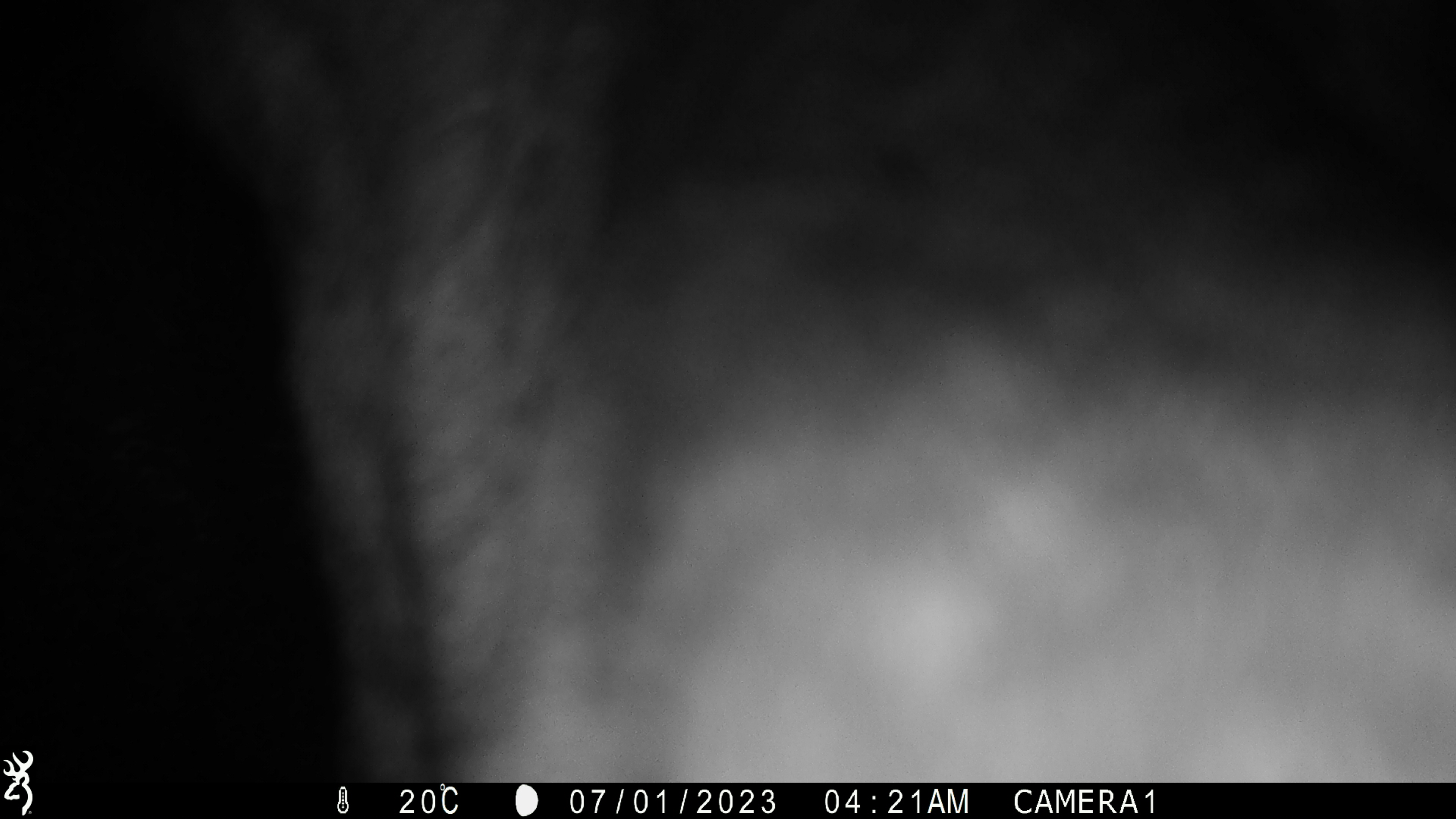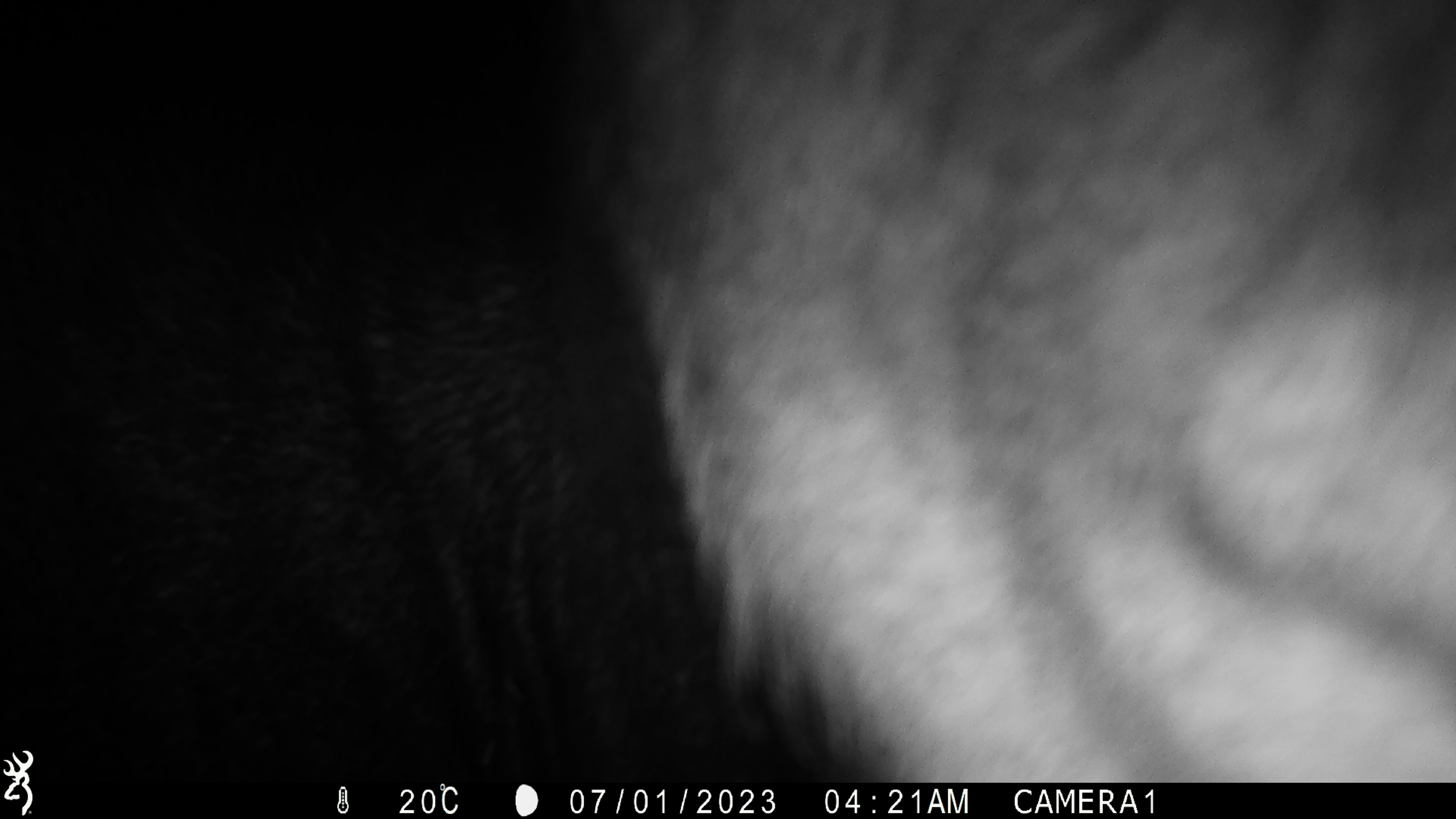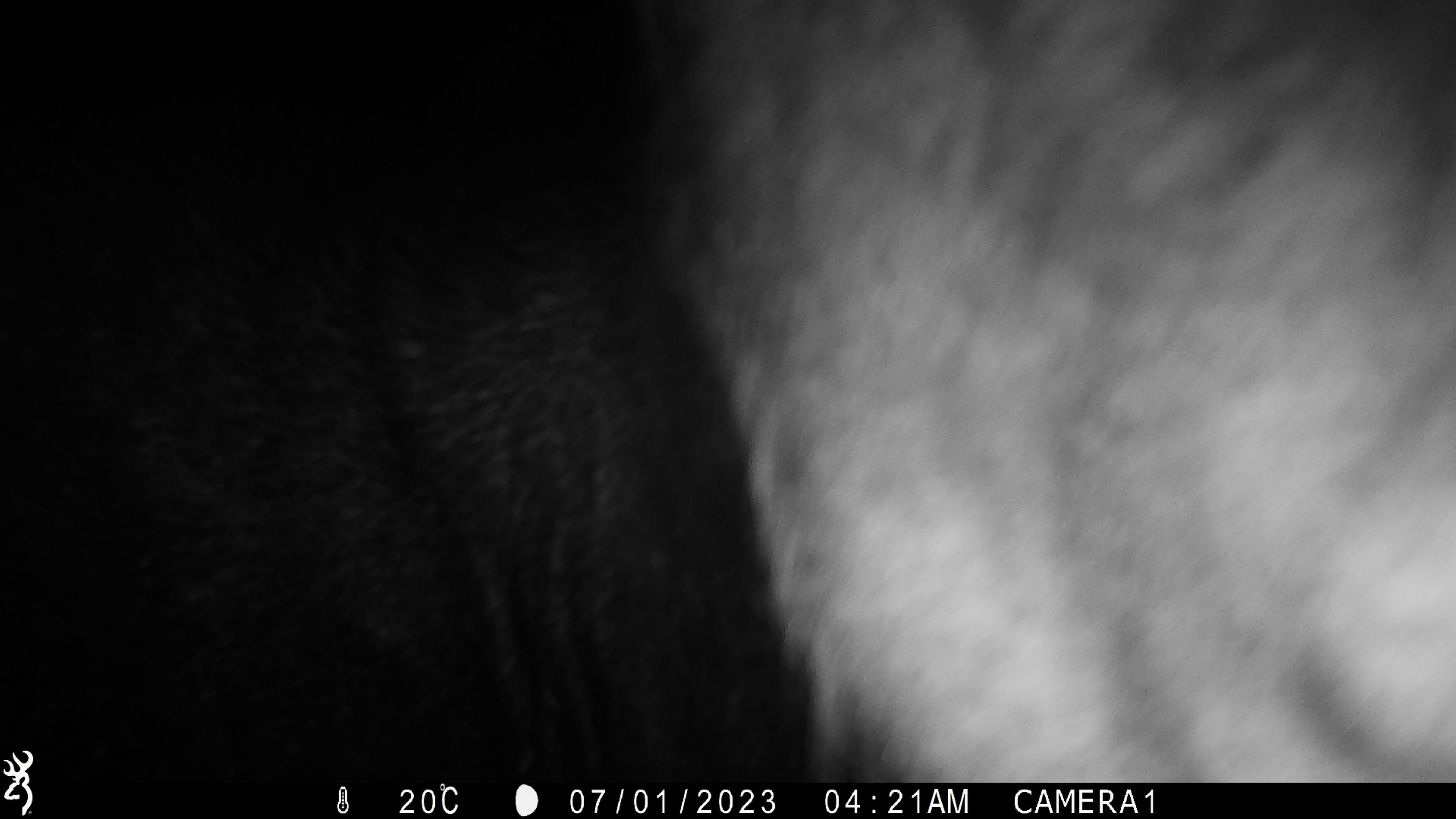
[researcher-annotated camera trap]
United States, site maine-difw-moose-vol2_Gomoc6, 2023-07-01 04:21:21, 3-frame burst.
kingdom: Animalia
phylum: Chordata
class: Mammalia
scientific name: Mammalia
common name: mammal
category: mammal sp.